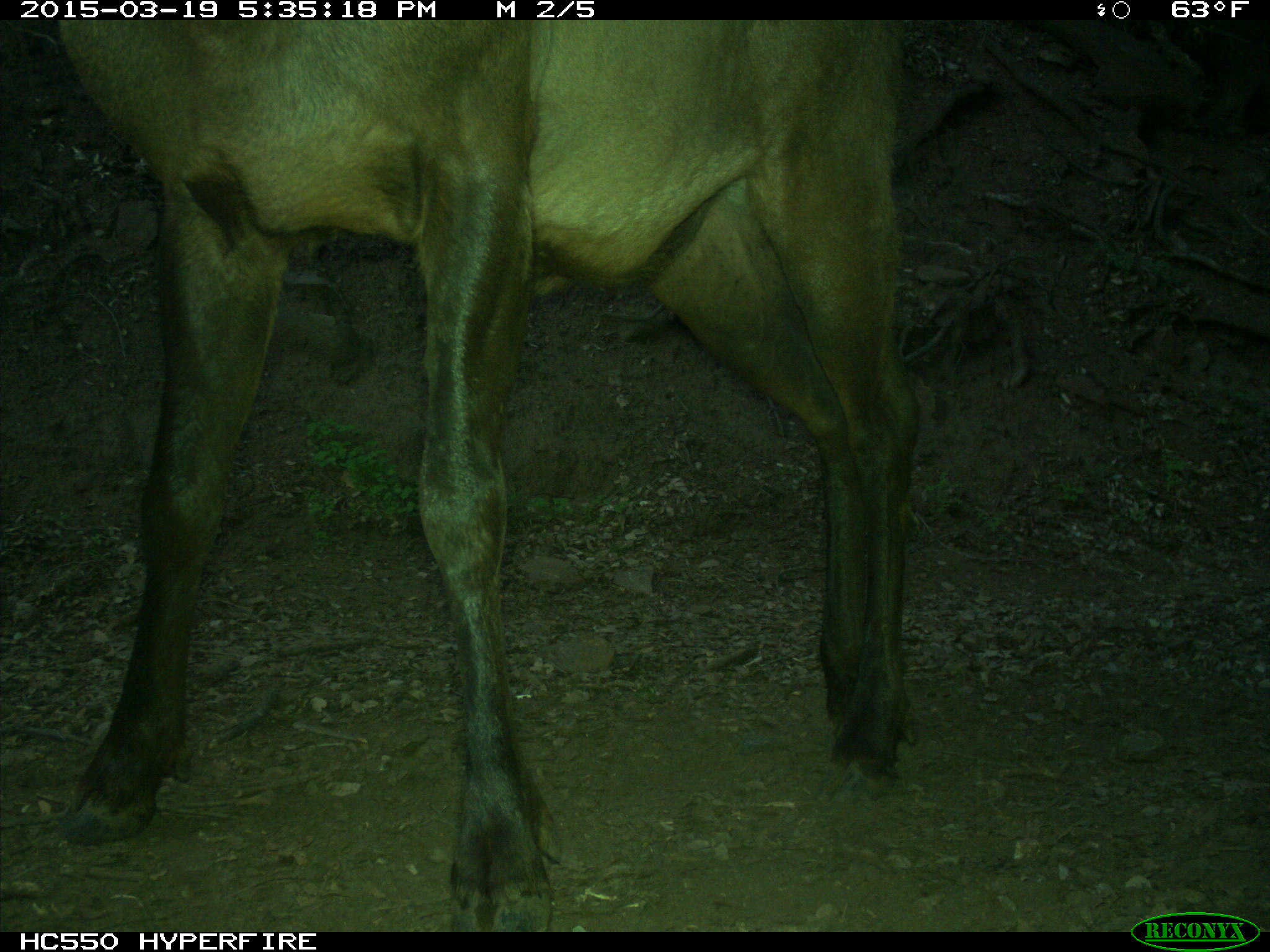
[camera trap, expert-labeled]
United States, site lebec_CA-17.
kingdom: Animalia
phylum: Chordata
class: Mammalia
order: Artiodactyla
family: Cervidae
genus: Cervus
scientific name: Cervus canadensis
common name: elk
Cervus canadensis (elk).